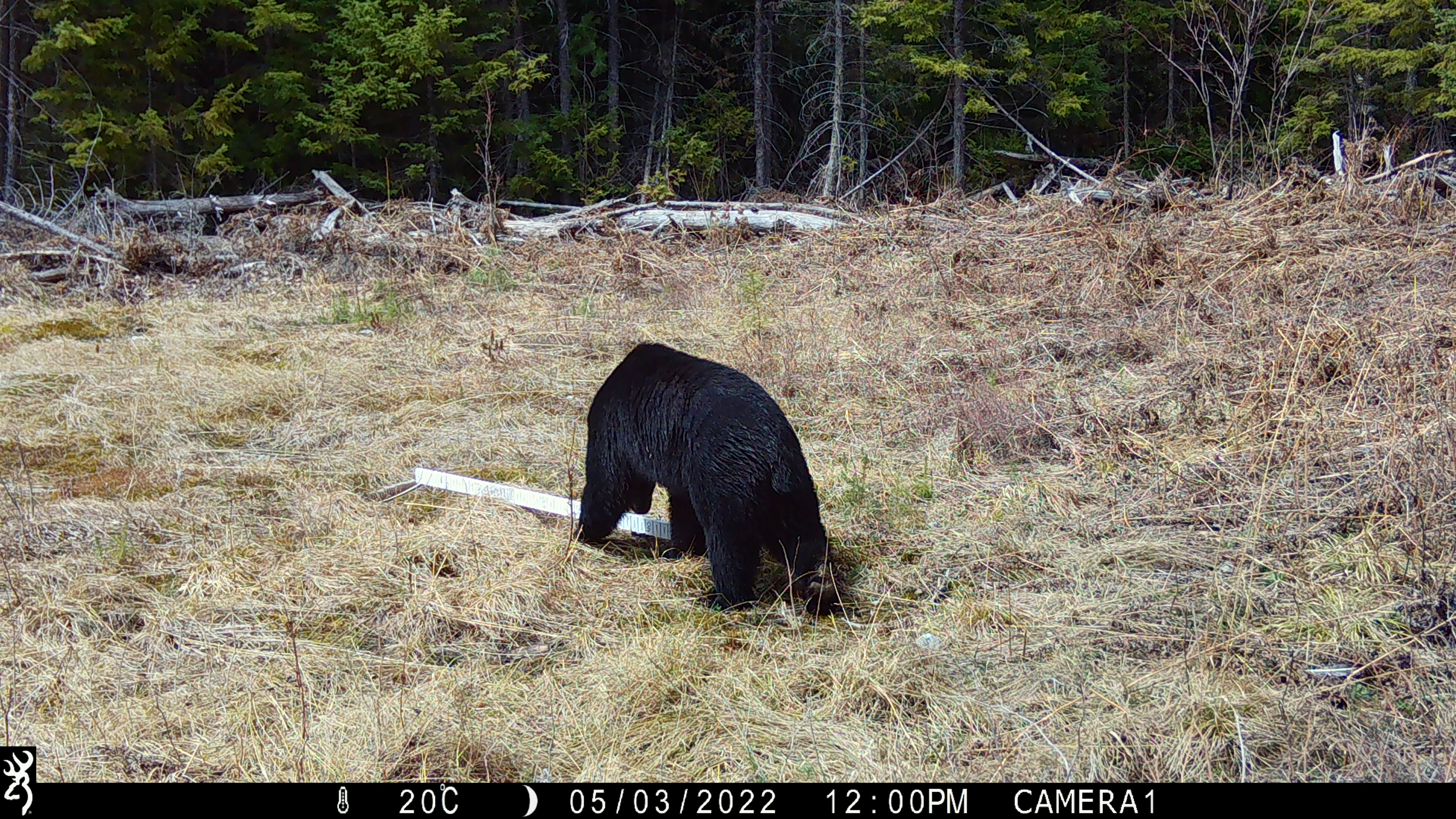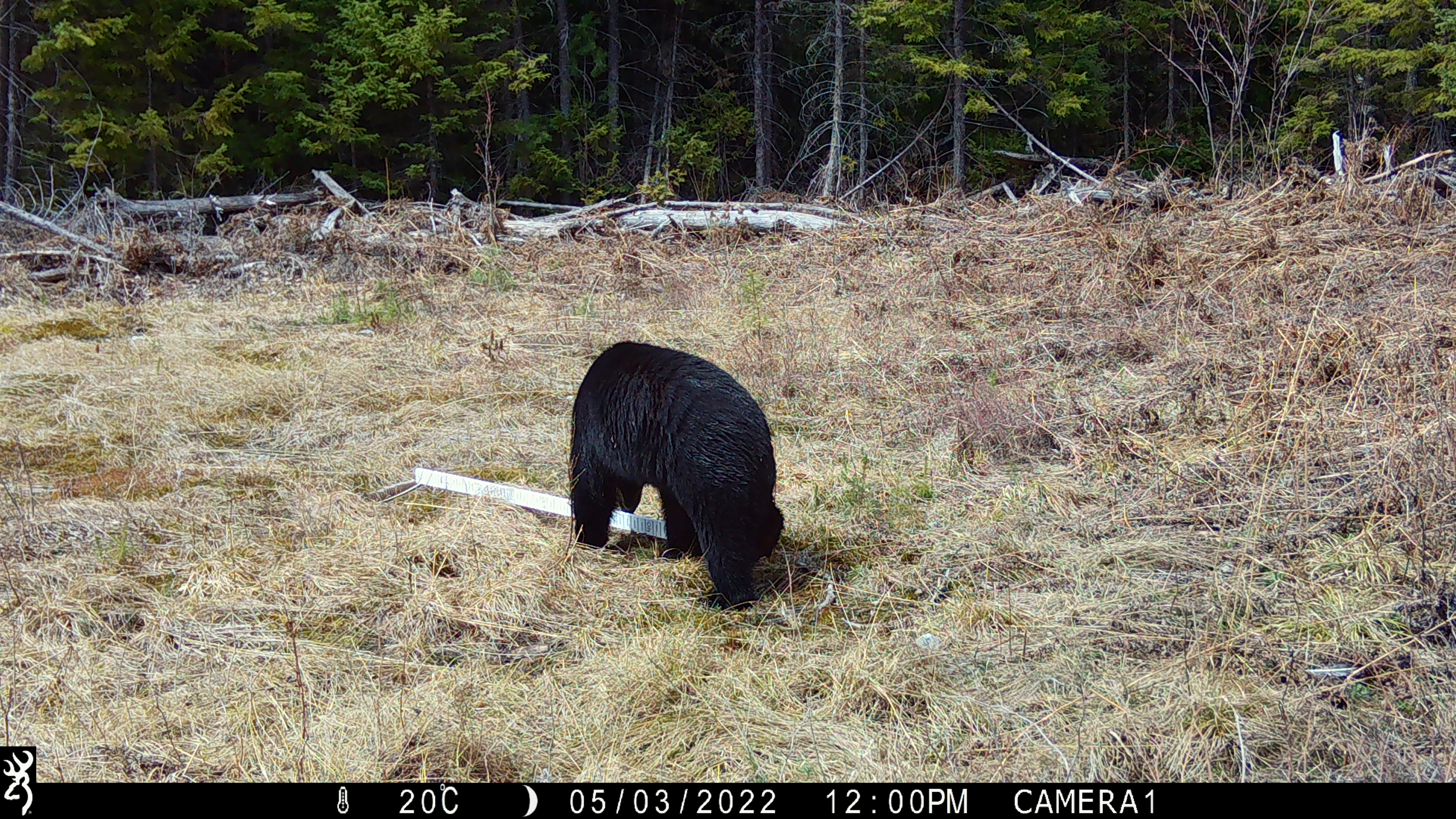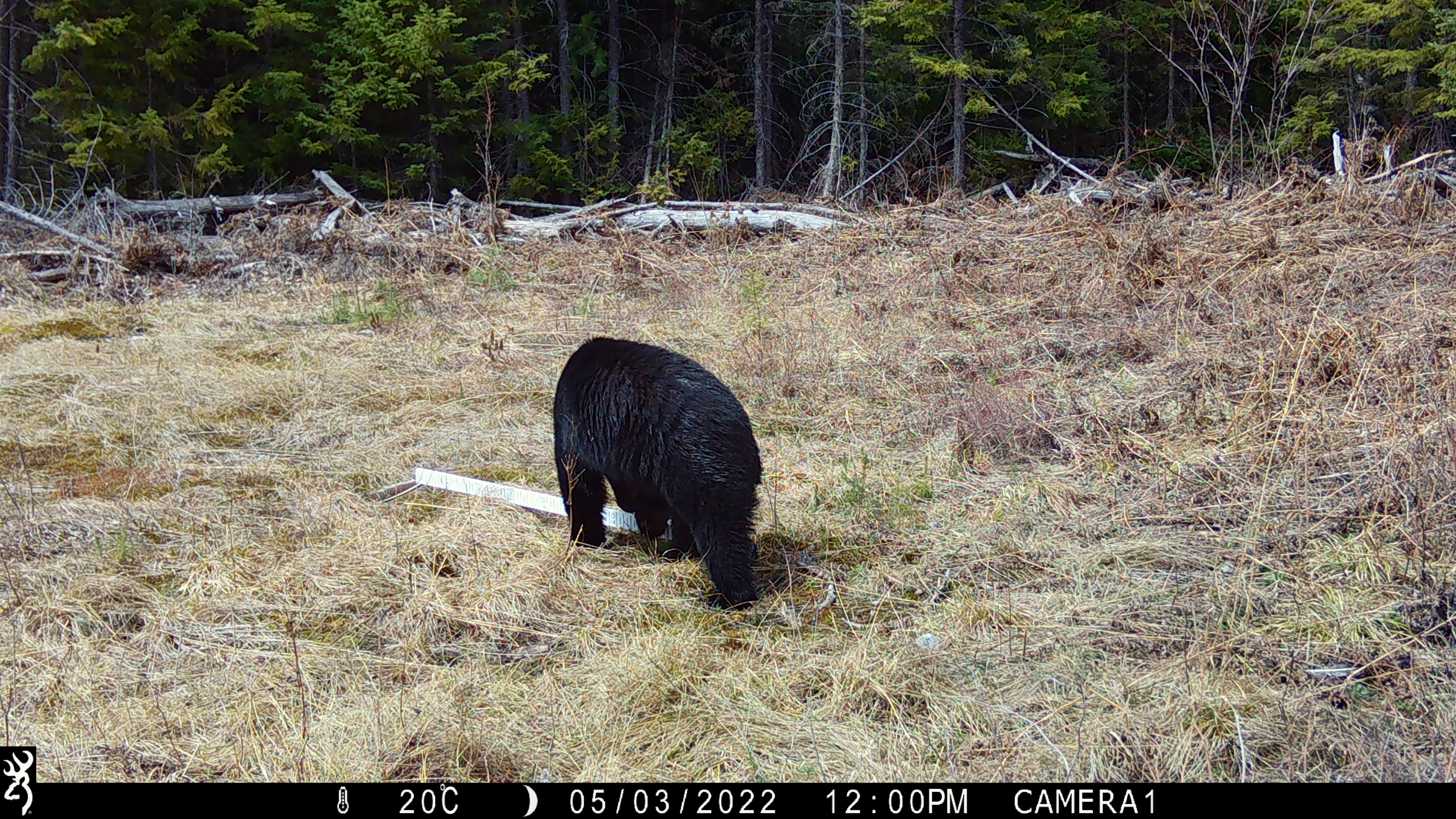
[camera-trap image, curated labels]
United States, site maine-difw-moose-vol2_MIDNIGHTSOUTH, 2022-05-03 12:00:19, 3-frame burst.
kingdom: Animalia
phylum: Chordata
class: Mammalia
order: Carnivora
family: Ursidae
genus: Ursus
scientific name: Ursus americanus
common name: black bear